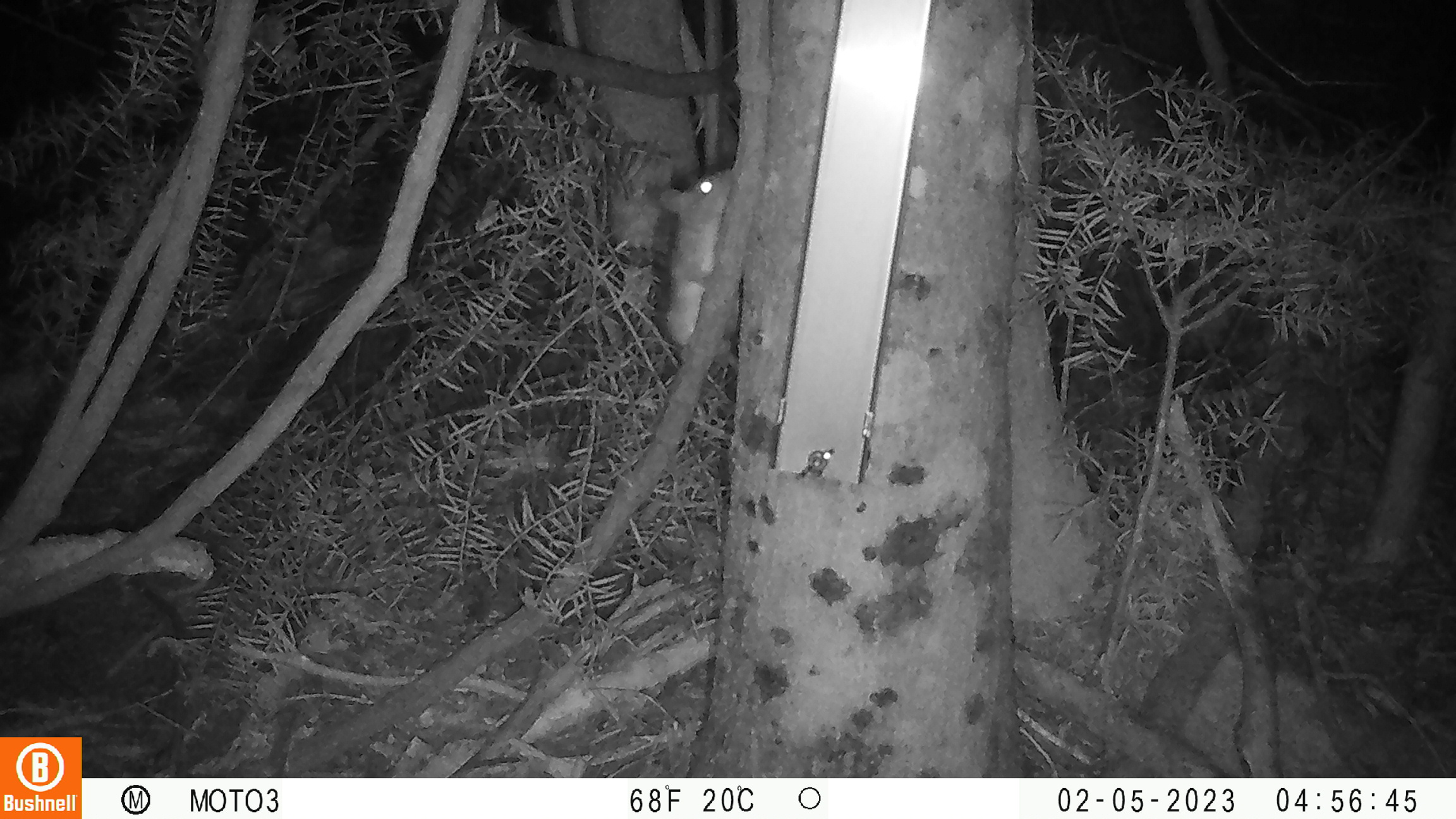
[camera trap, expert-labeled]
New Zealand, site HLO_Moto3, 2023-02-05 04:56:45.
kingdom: Animalia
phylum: Chordata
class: Mammalia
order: Rodentia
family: Muridae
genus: Rattus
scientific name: Rattus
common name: rat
Rat (Rattus).